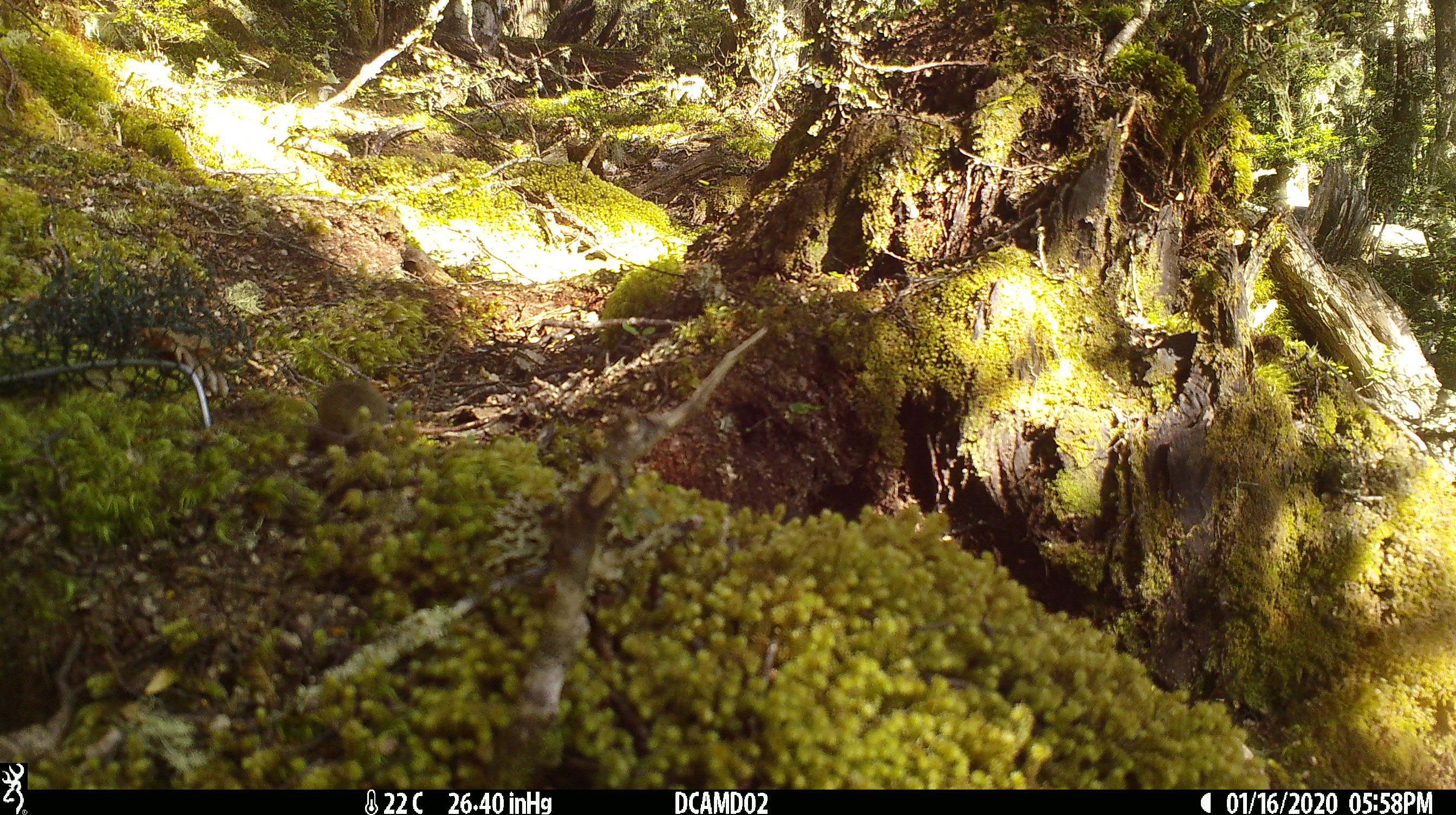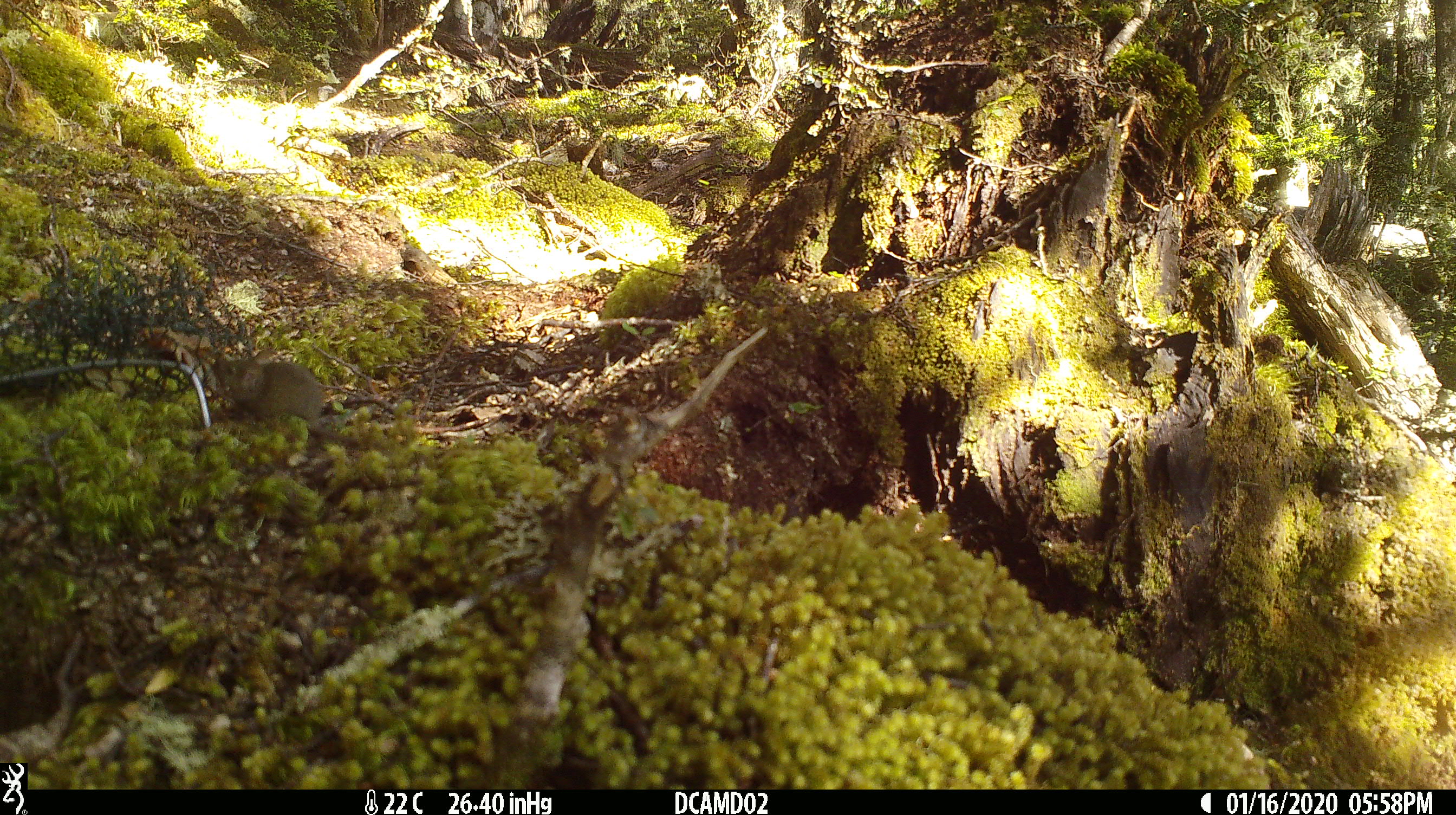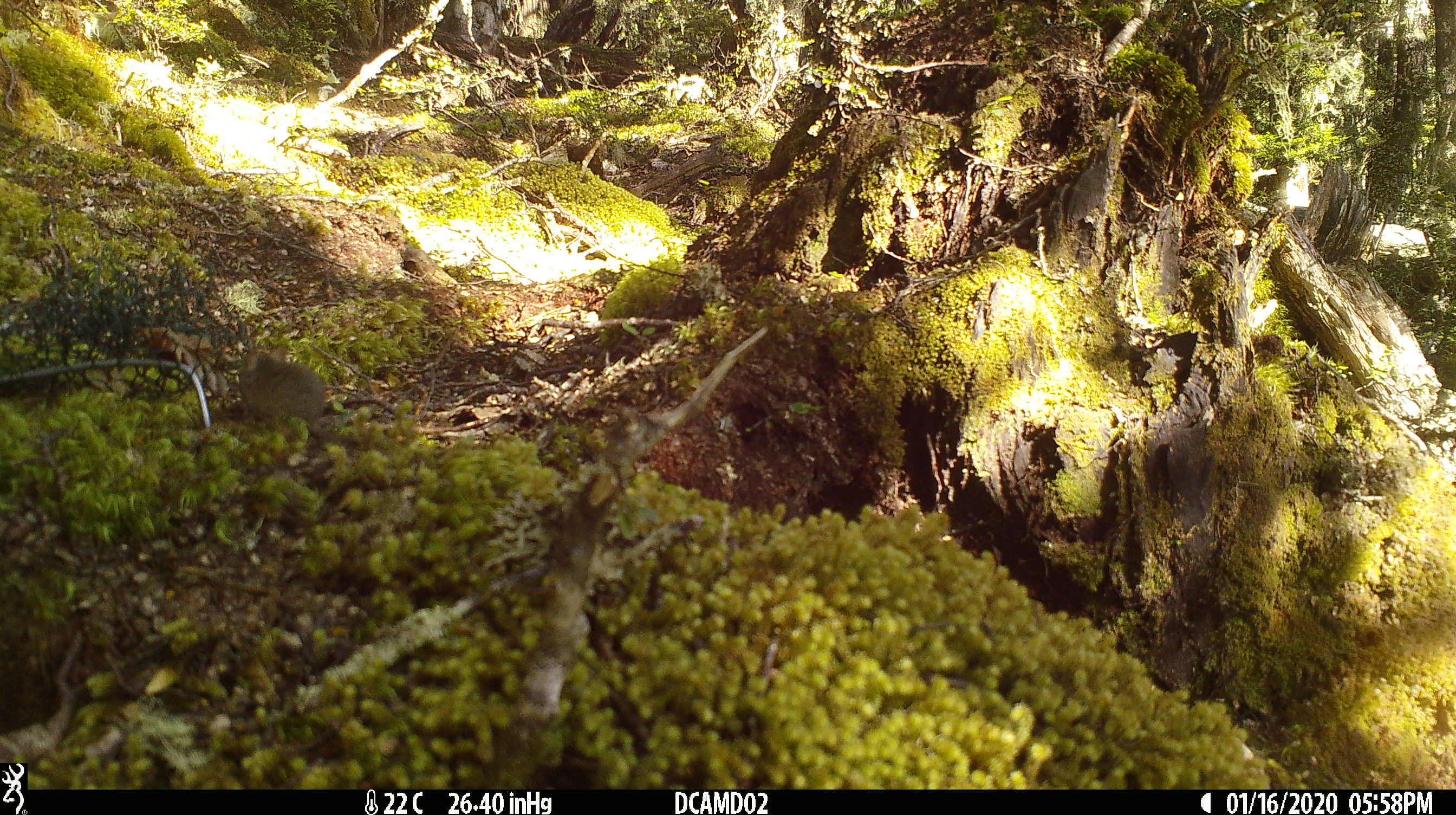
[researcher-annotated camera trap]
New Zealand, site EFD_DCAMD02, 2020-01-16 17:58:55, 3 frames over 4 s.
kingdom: Animalia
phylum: Chordata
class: Mammalia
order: Rodentia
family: Muridae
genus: Mus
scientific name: Mus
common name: mouse